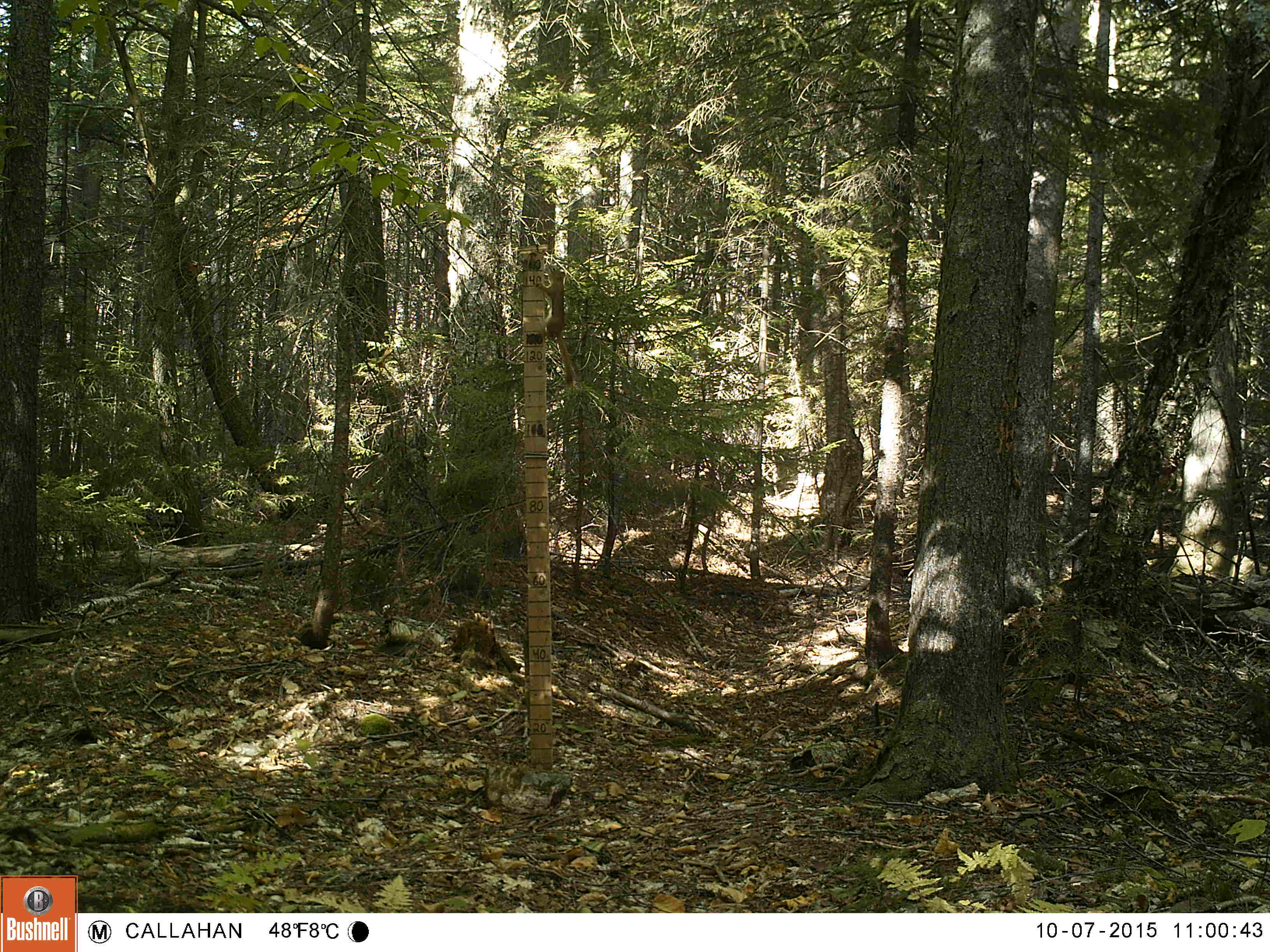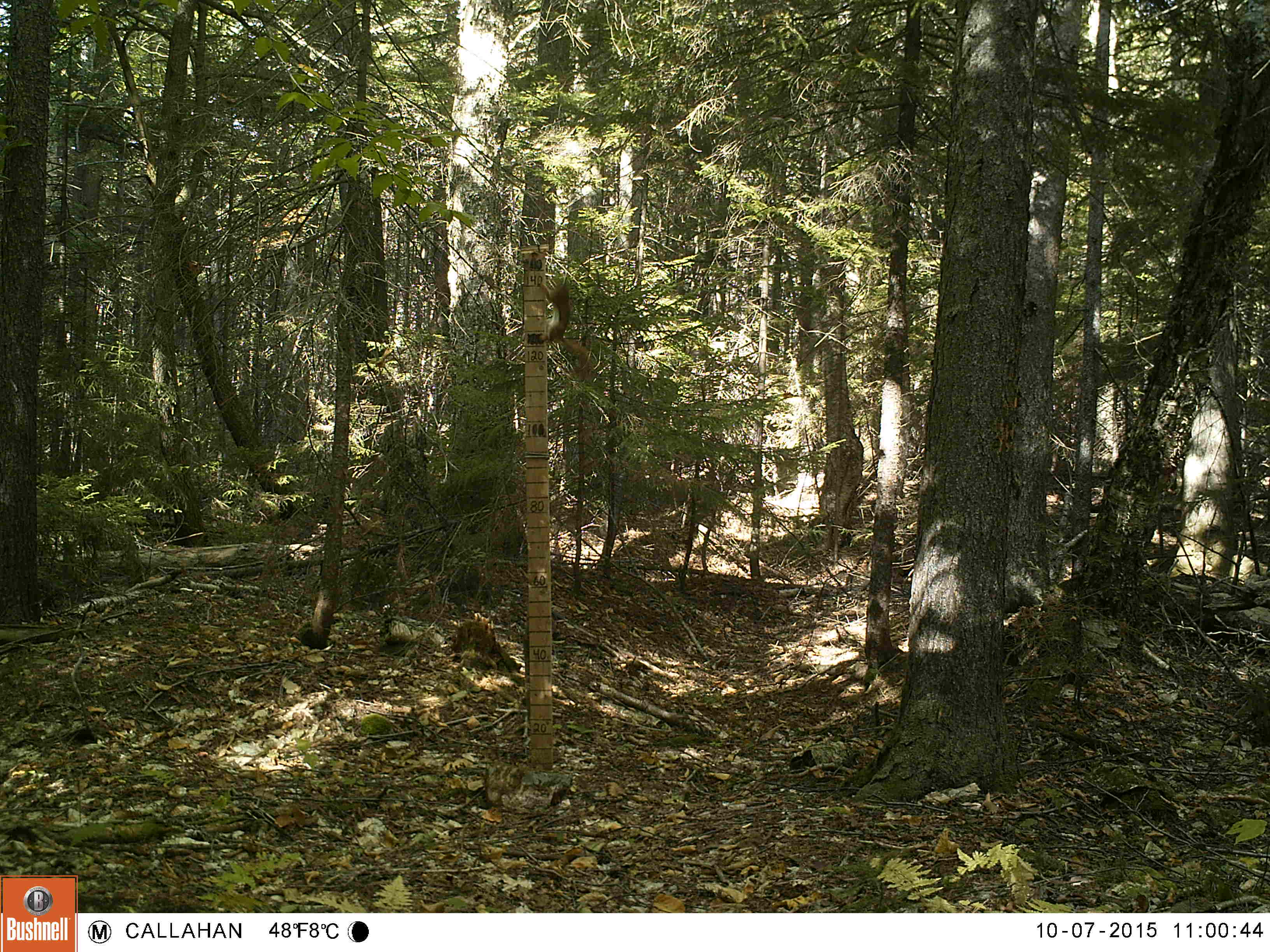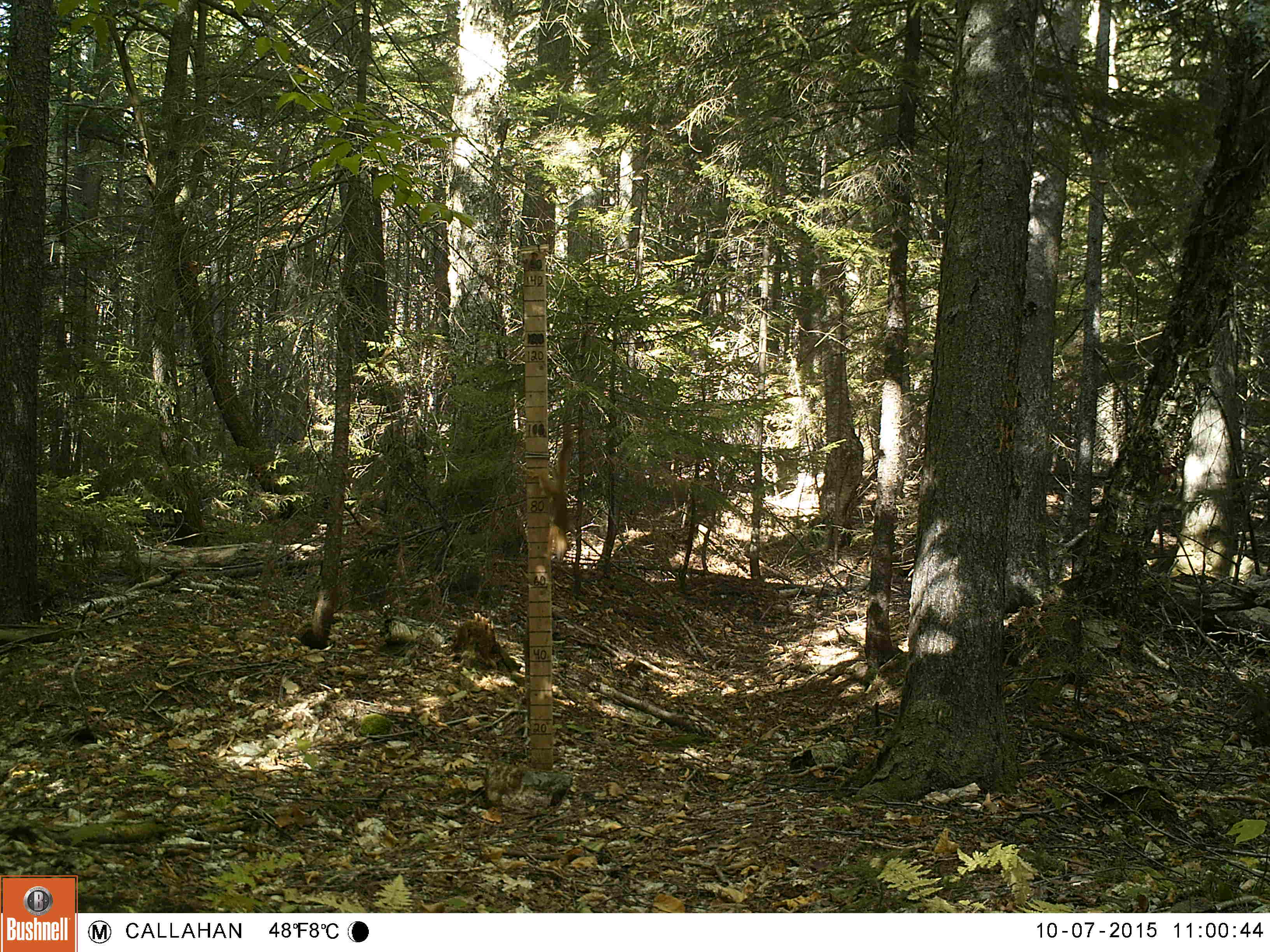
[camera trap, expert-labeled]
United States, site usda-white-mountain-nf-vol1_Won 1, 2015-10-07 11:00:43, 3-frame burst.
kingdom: Animalia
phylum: Chordata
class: Mammalia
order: Rodentia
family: Sciuridae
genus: Tamiasciurus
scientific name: Tamiasciurus hudsonicus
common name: red squirrel